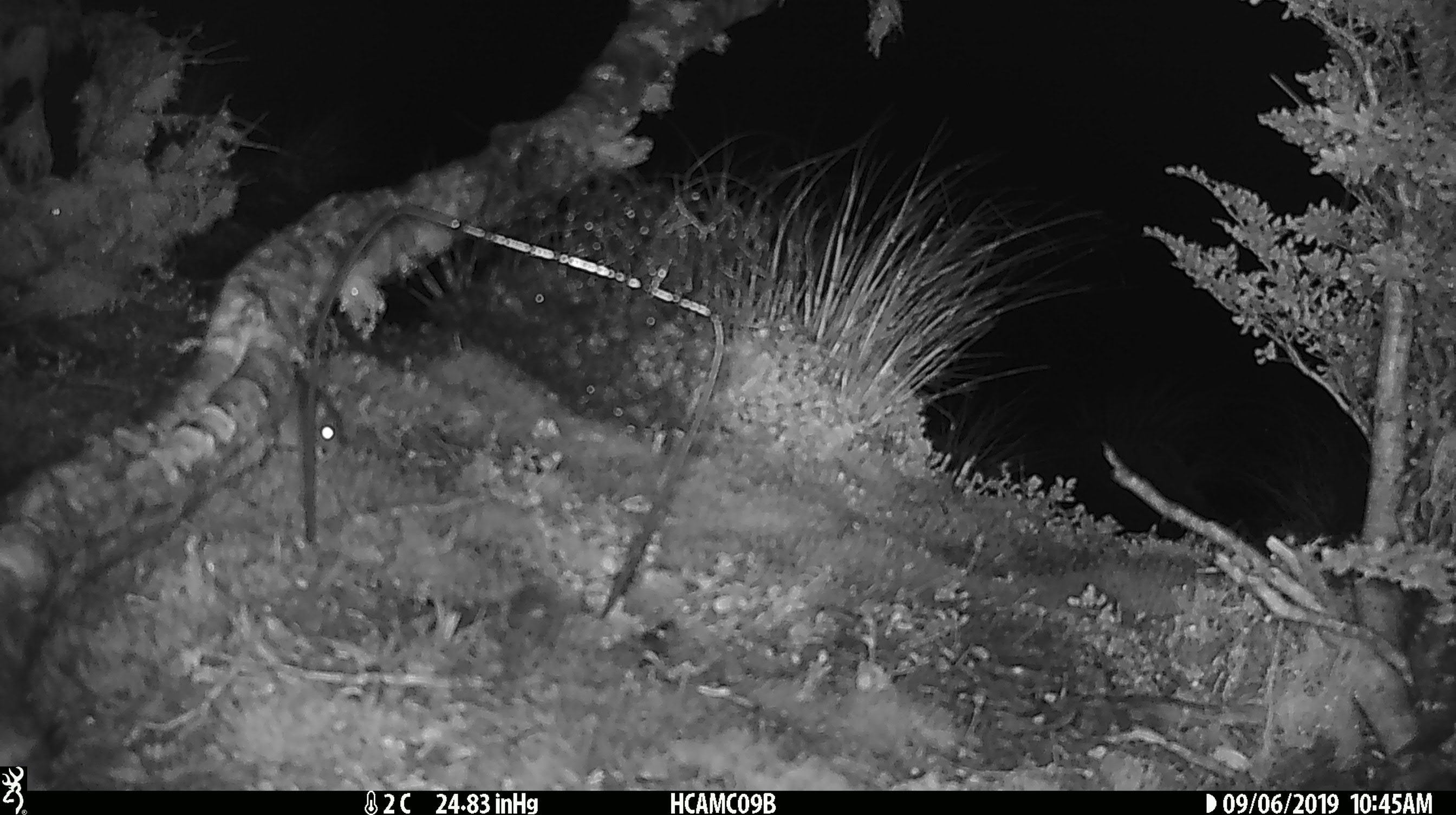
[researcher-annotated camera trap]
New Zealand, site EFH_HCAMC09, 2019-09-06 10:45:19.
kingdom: Animalia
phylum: Chordata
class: Mammalia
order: Rodentia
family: Muridae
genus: Mus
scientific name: Mus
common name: mouse